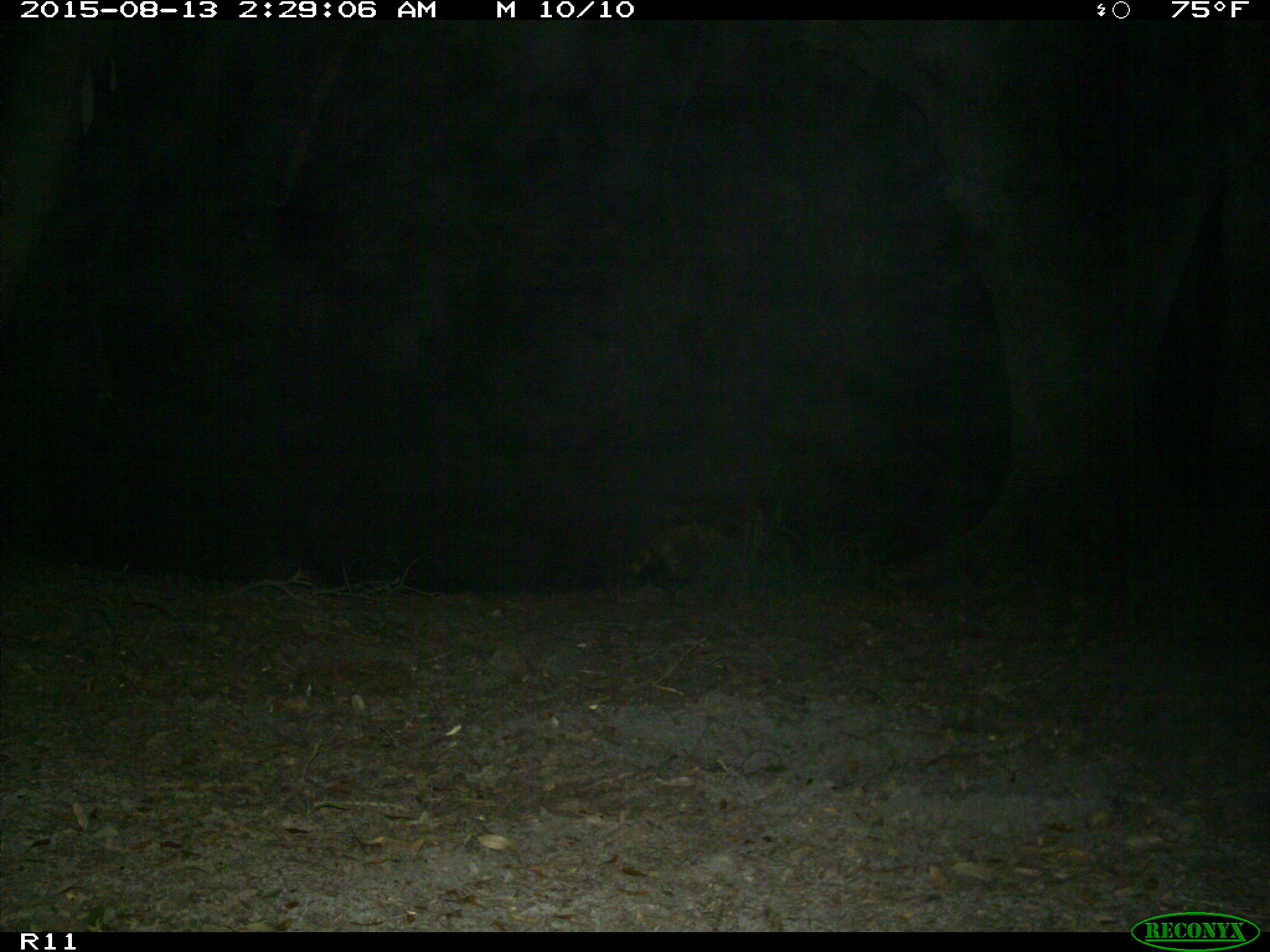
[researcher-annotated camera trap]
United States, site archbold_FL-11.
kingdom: Animalia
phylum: Chordata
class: Mammalia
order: Carnivora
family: Procyonidae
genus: Procyon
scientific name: Procyon lotor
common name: common raccoon